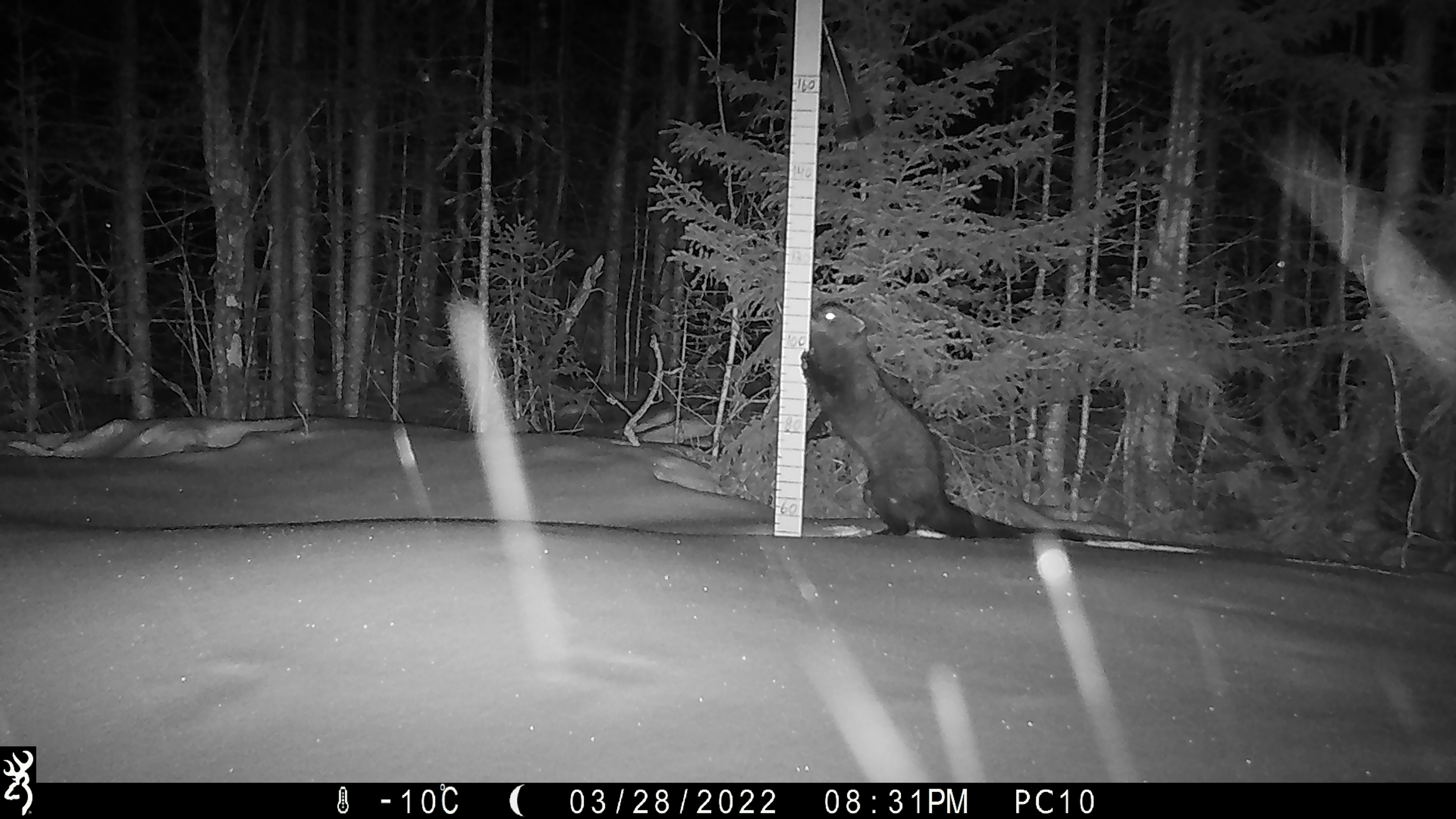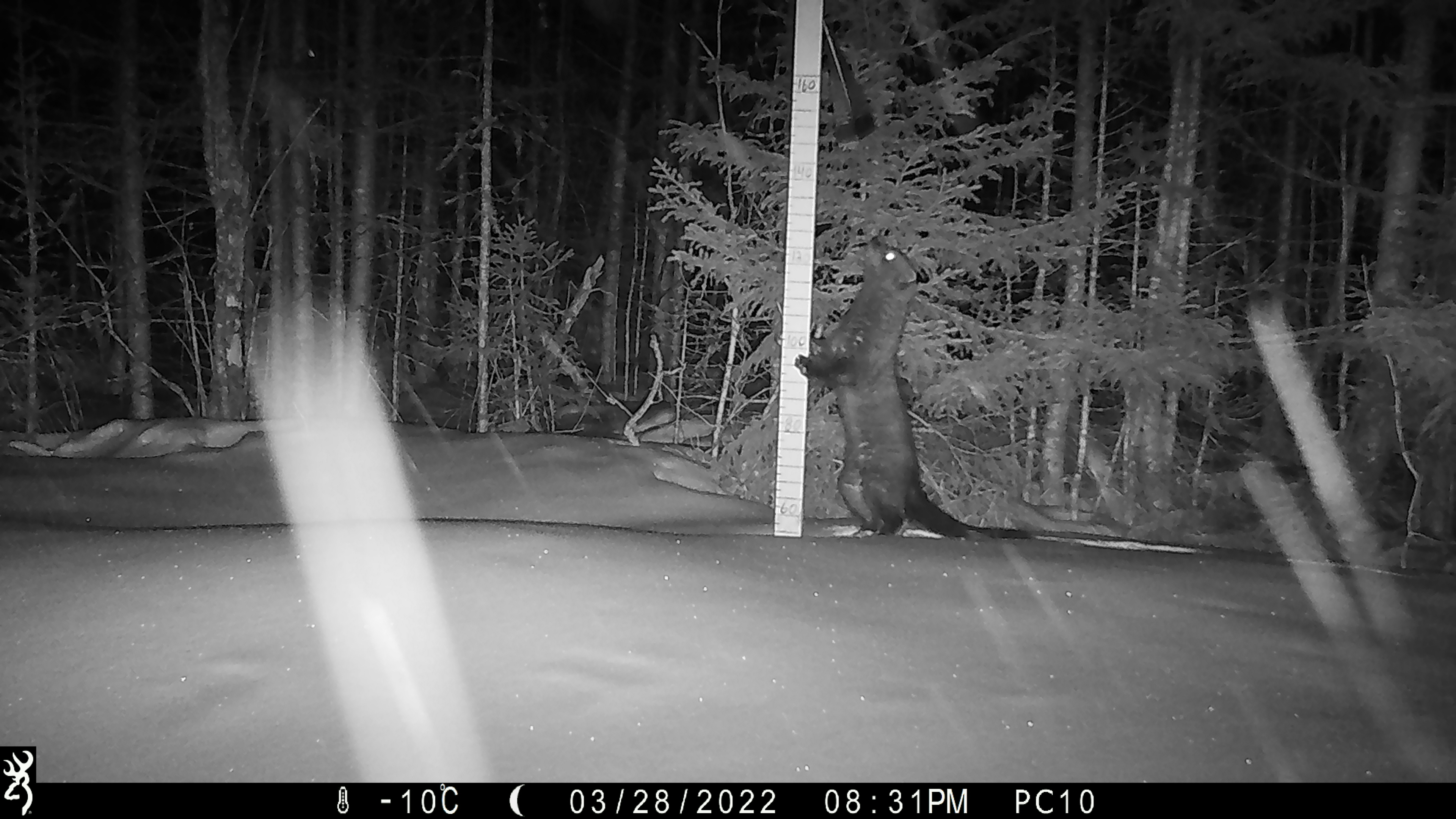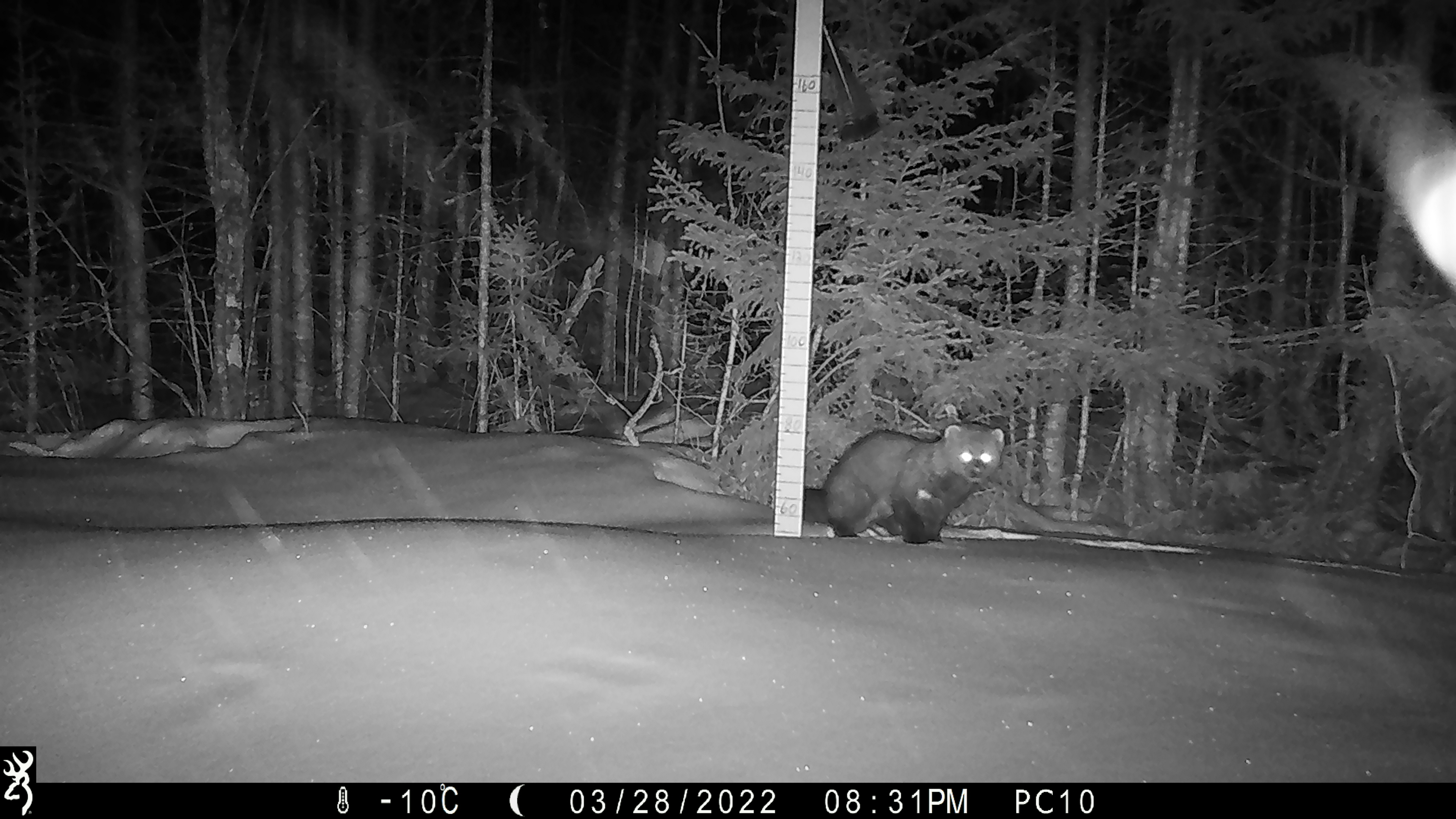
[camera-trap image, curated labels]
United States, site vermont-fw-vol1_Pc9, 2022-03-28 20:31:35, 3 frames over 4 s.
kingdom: Animalia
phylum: Chordata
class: Mammalia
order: Carnivora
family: Mustelidae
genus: Pekania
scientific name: Pekania pennanti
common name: fisher